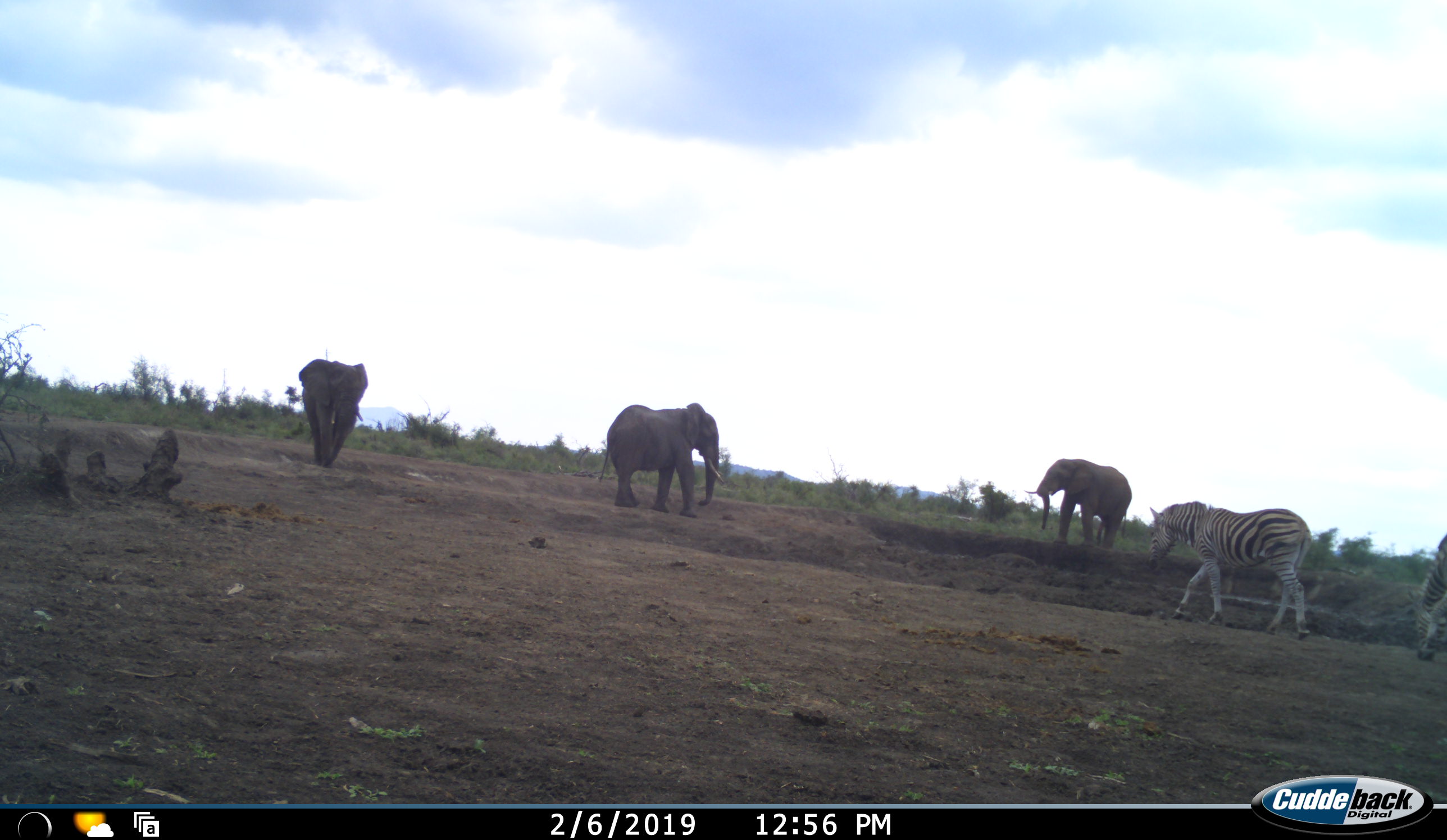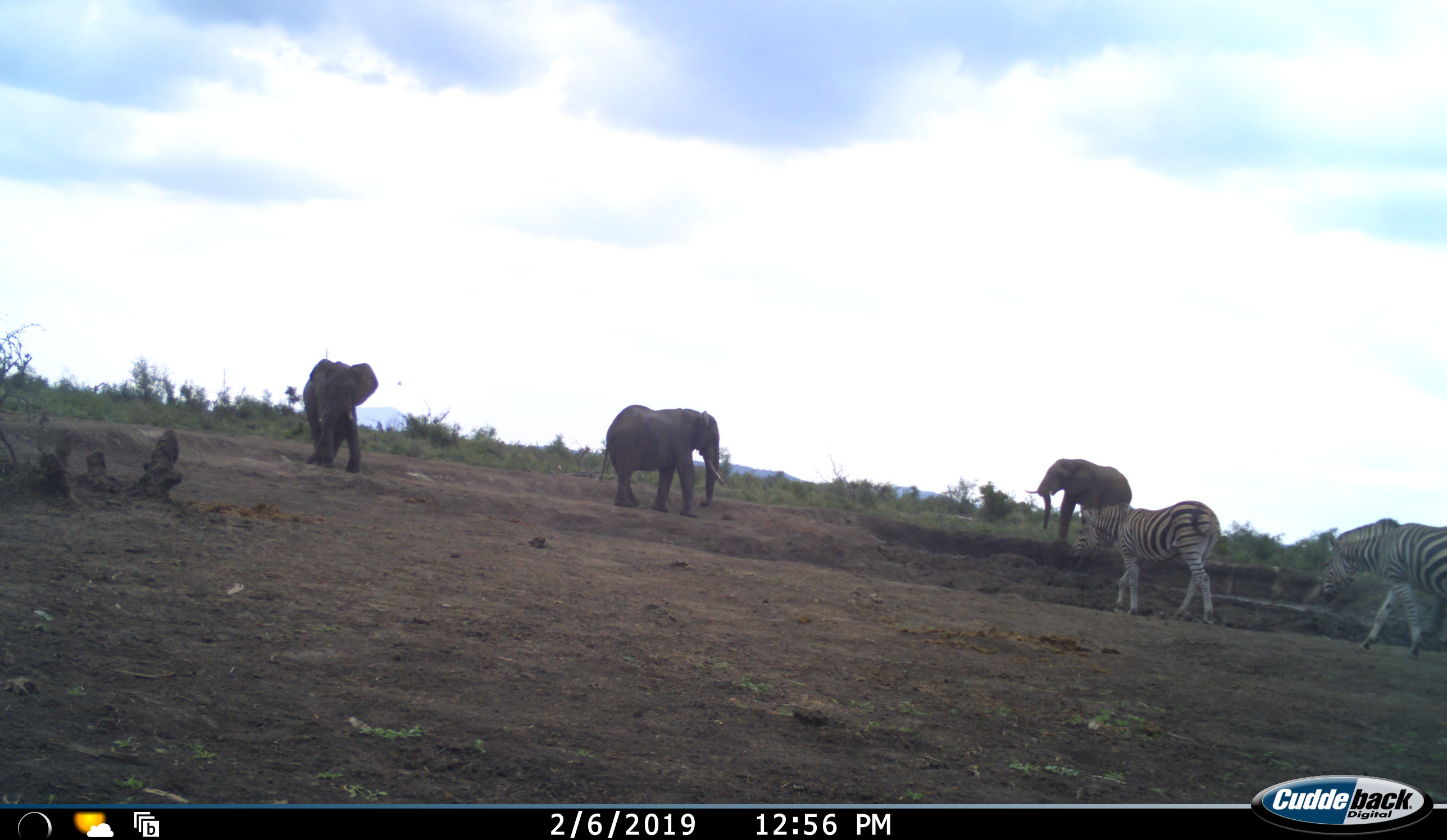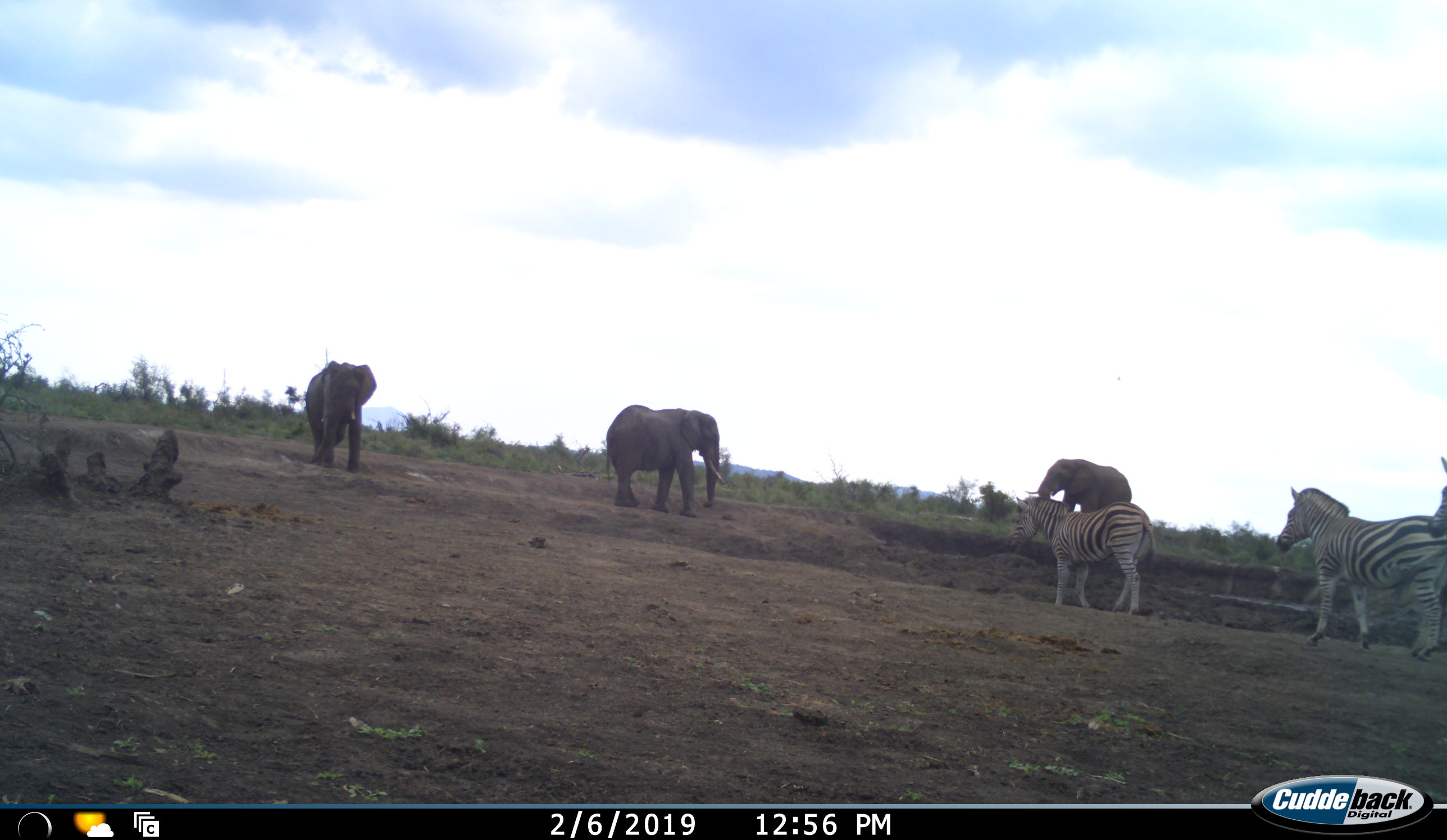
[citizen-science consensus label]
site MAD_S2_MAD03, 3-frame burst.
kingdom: Animalia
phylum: Chordata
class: Mammalia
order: Proboscidea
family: Elephantidae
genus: Loxodonta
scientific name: Loxodonta africana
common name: african bush elephant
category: elephant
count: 3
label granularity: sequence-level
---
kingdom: Animalia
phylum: Chordata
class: Mammalia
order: Perissodactyla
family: Equidae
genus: Equus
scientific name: Equus quagga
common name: plains zebra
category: zebraplains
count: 3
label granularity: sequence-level